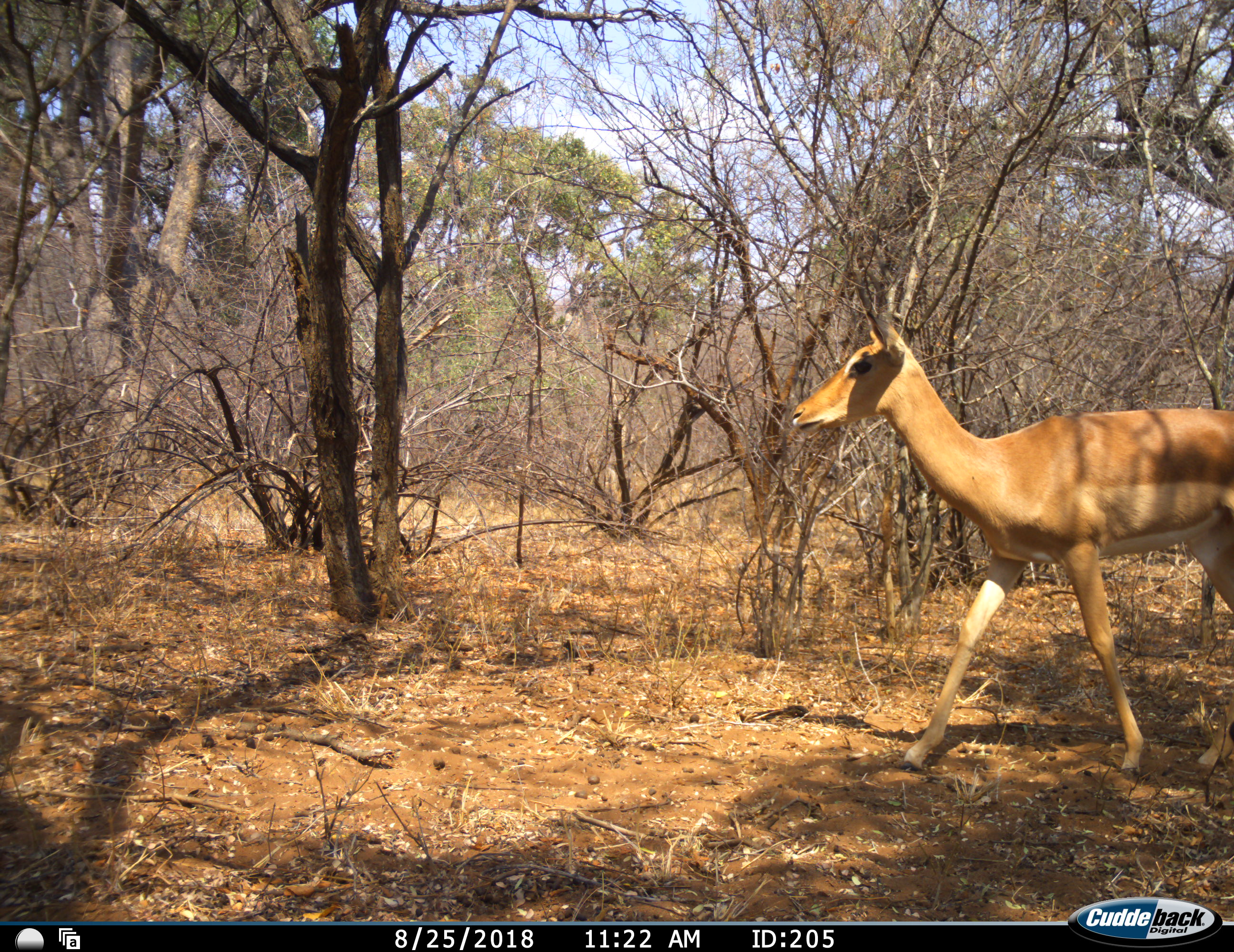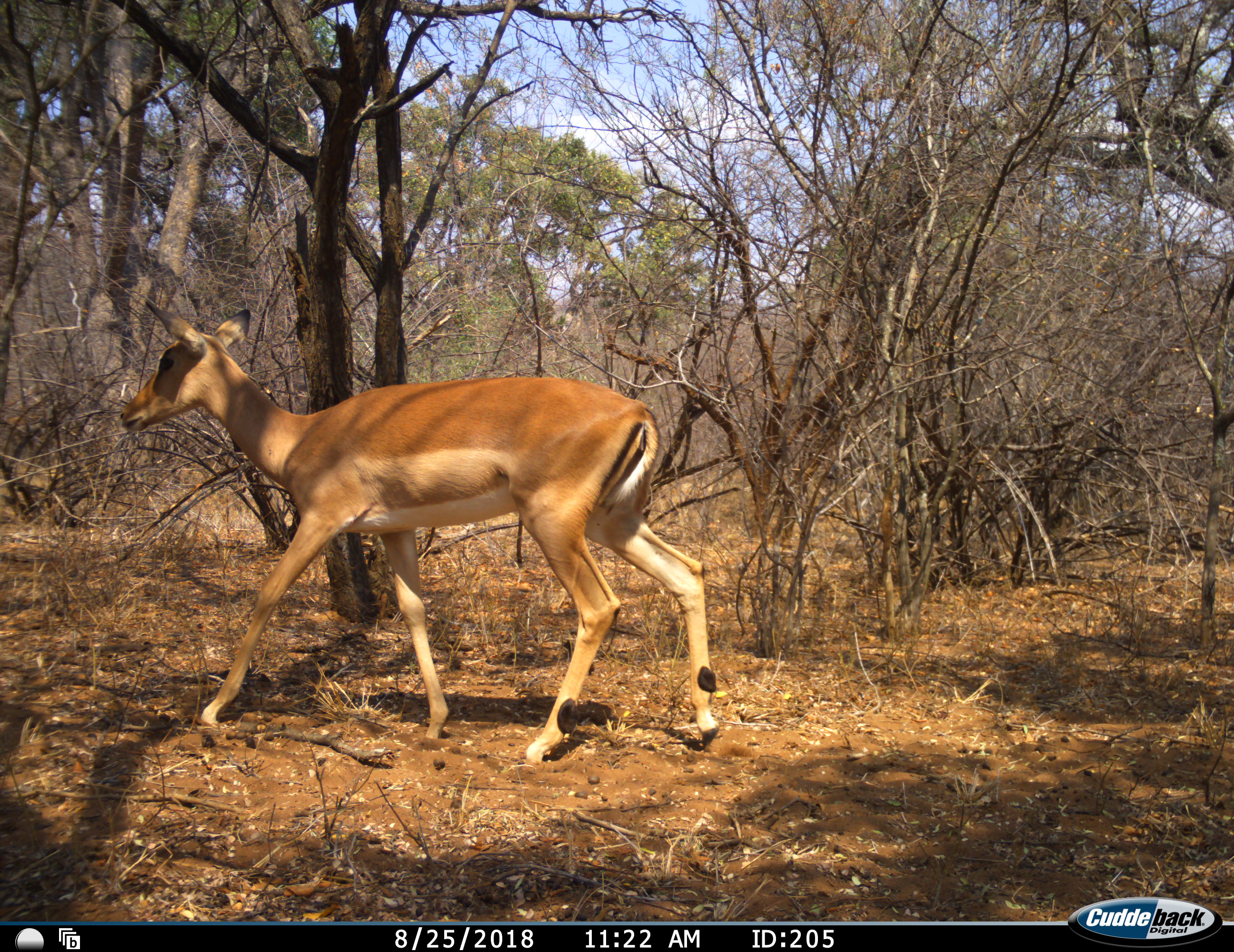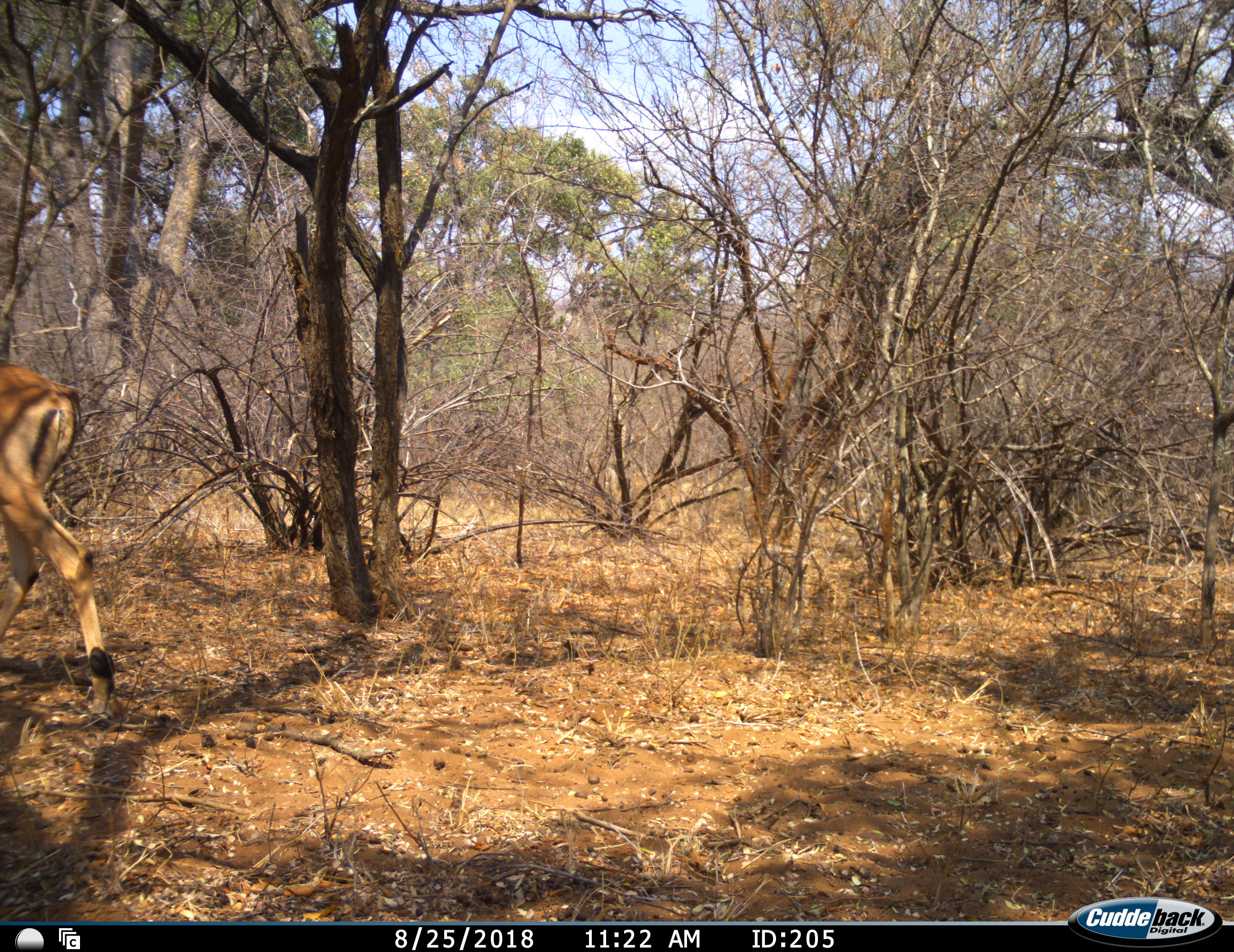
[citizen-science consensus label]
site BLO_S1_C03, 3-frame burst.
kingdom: Animalia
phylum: Chordata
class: Mammalia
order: Artiodactyla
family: Bovidae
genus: Aepyceros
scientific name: Aepyceros melampus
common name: impala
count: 1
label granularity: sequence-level